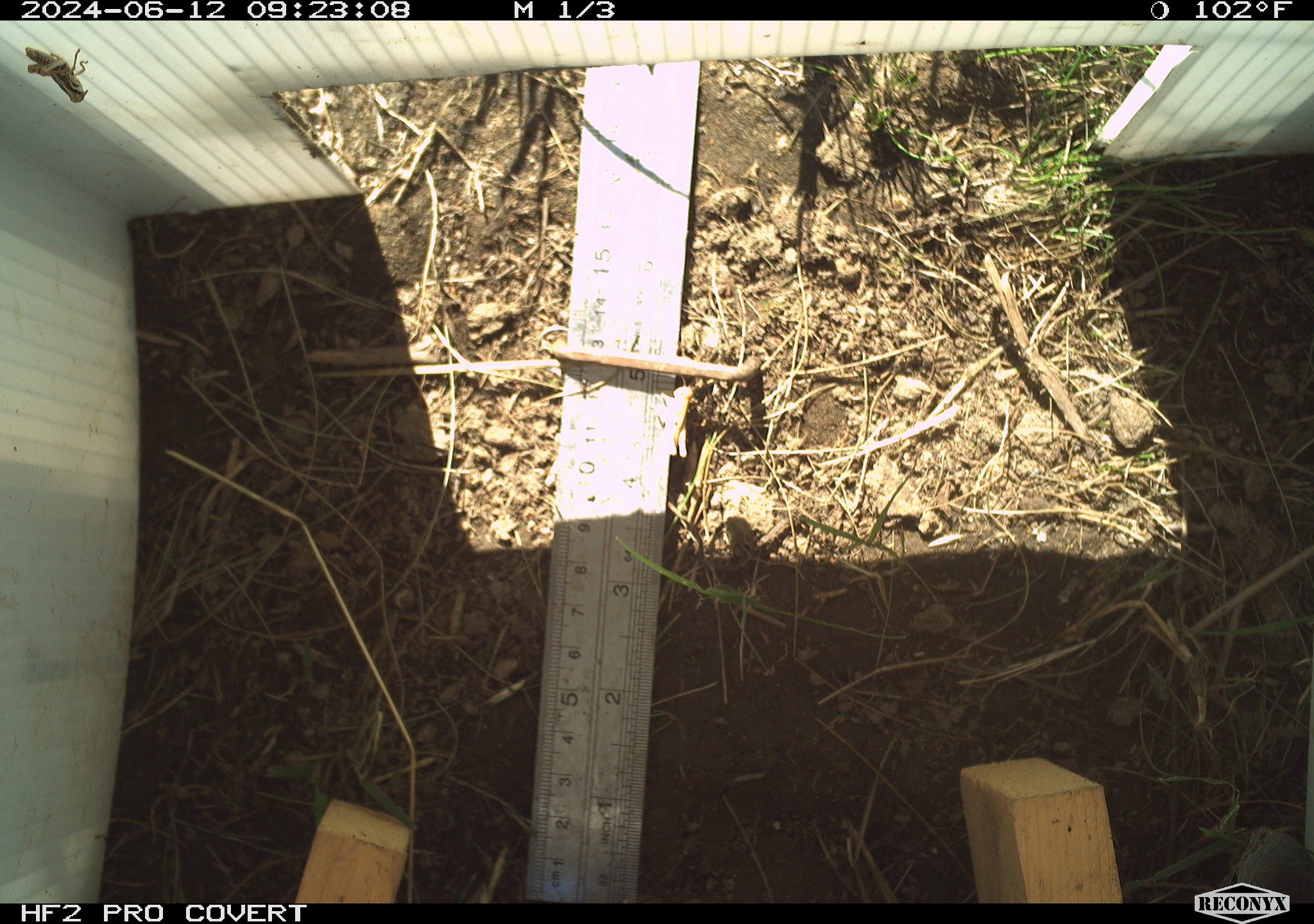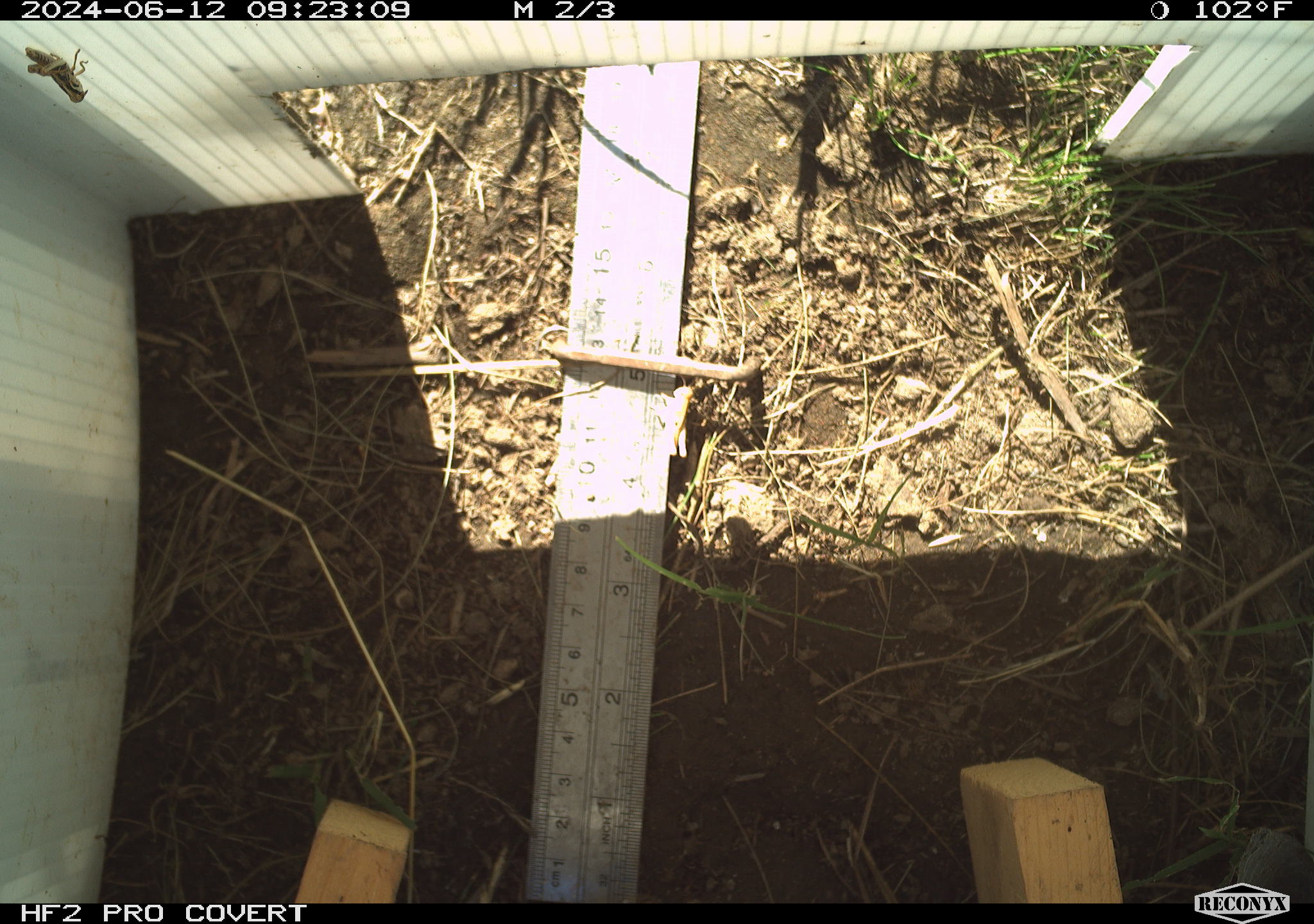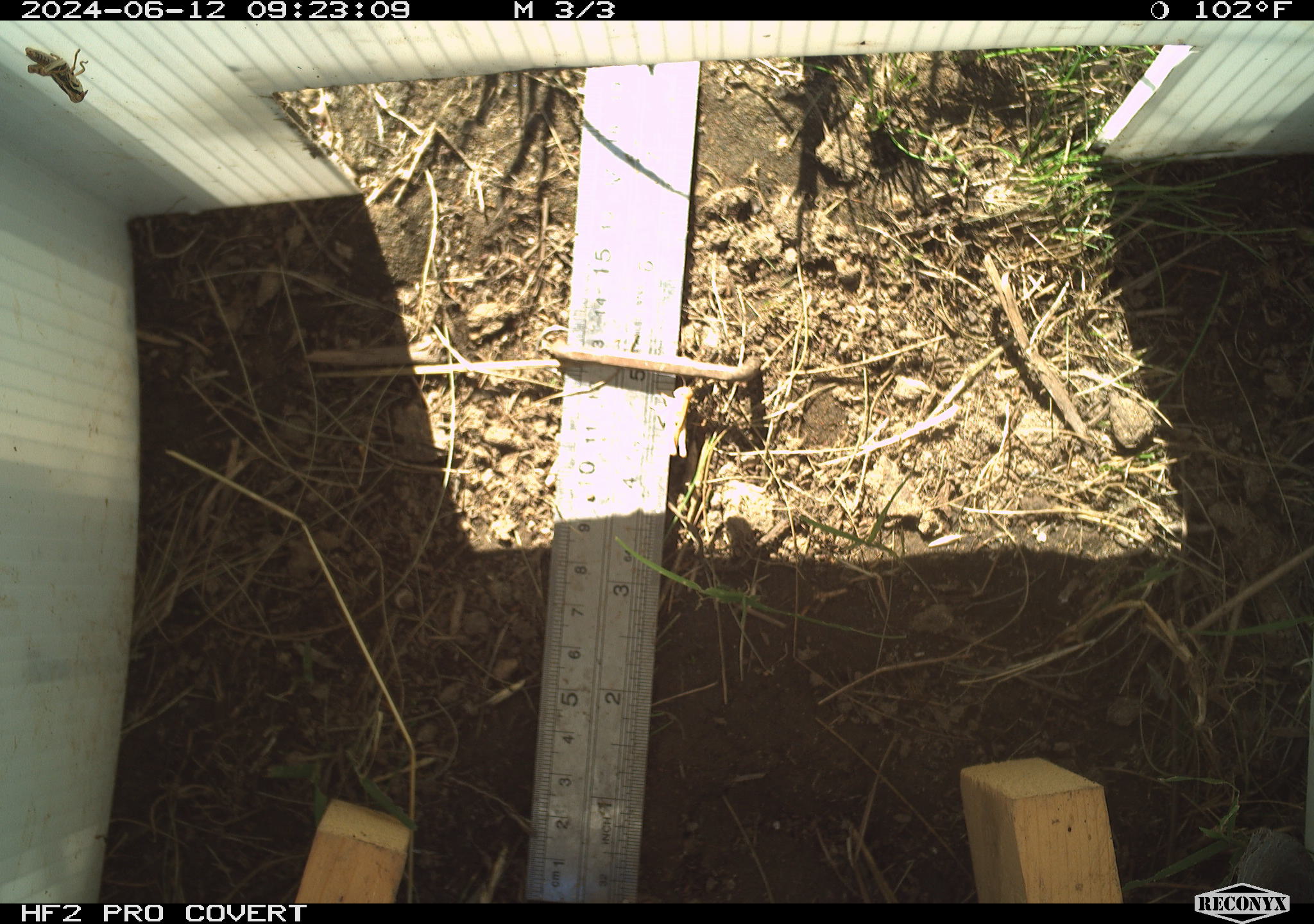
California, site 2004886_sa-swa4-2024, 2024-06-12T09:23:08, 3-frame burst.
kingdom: Animalia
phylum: Arthropoda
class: Insecta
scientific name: Insecta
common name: insect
Insect (Insecta).